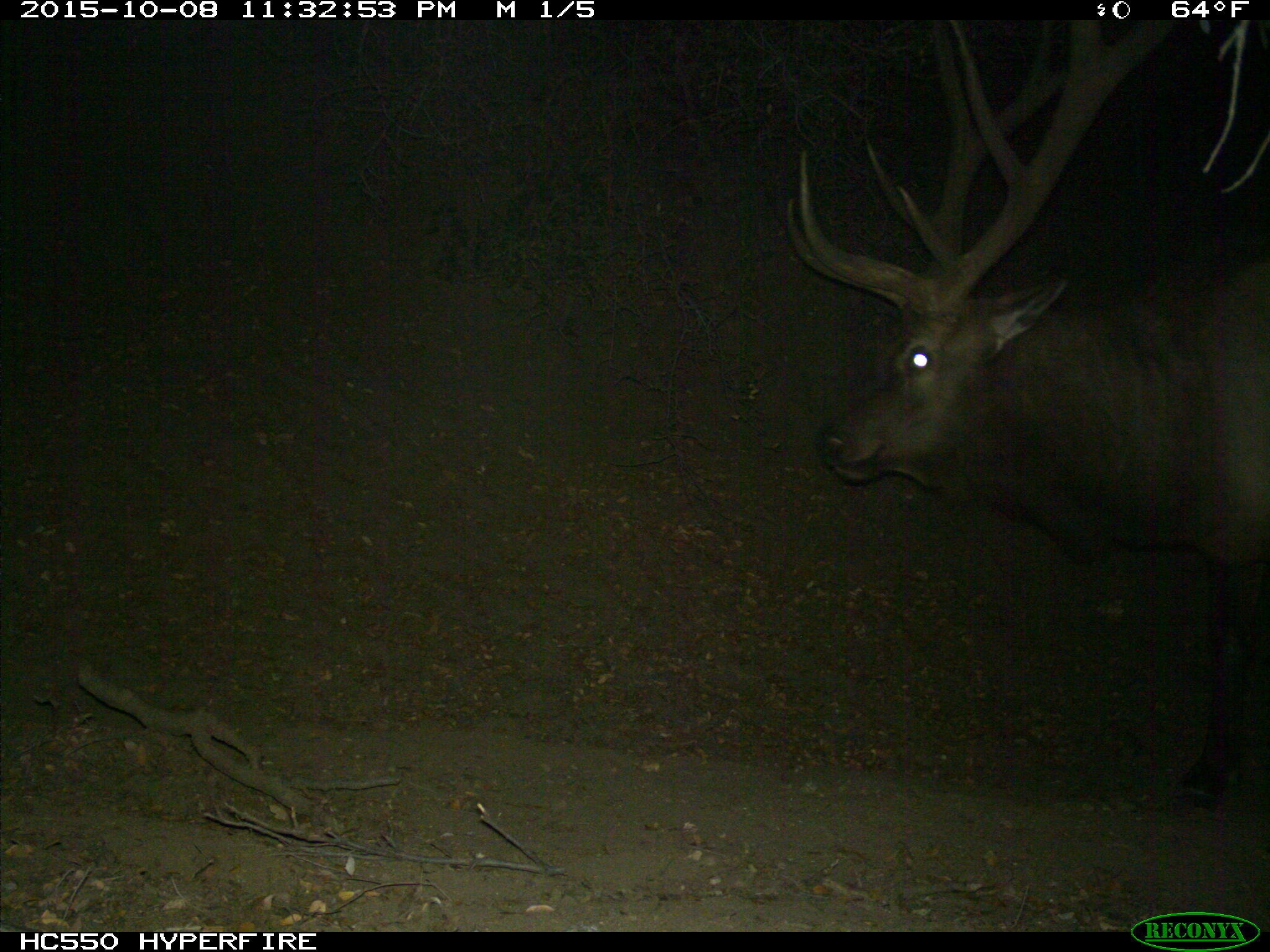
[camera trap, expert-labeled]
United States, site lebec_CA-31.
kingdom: Animalia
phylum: Chordata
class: Mammalia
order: Artiodactyla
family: Cervidae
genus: Cervus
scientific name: Cervus canadensis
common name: elk